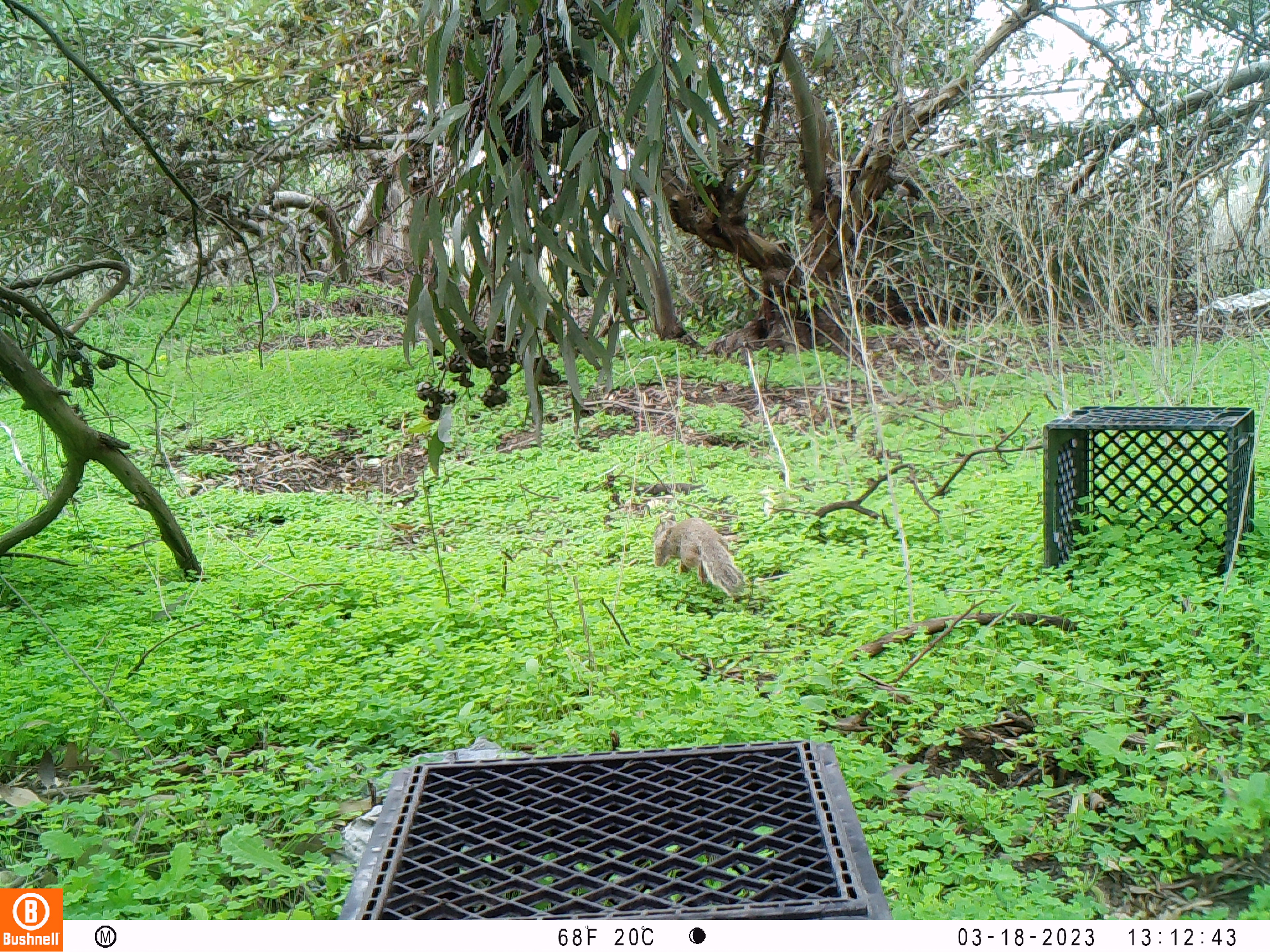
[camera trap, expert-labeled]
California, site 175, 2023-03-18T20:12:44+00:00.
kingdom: Animalia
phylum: Chordata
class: Mammalia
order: Rodentia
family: Sciuridae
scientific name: Sciuridae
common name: squirrel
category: unknown squirrel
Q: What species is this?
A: Unknown squirrel (squirrel) (Sciuridae).